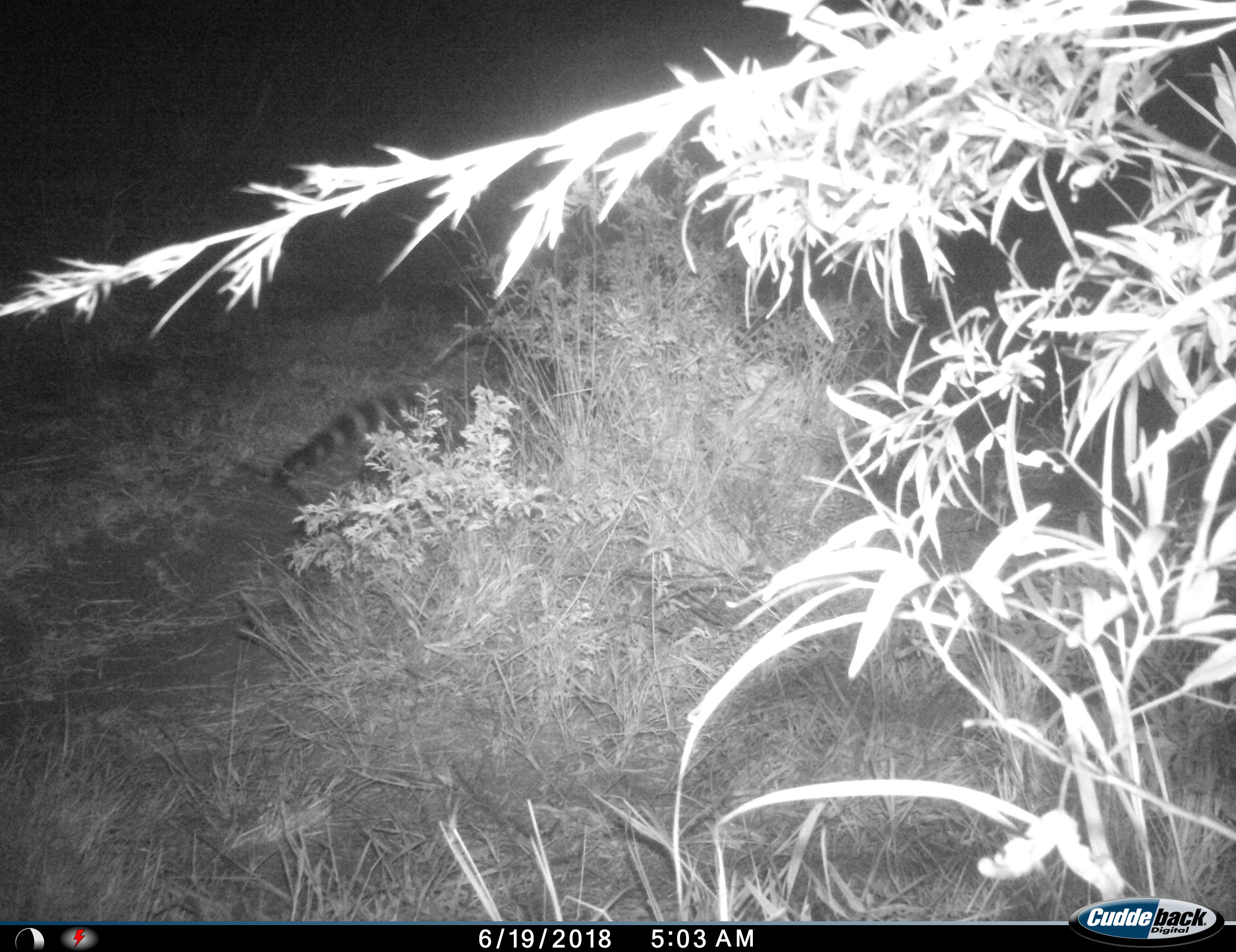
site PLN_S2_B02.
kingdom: Animalia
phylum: Chordata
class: Mammalia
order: Carnivora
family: Viverridae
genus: Genetta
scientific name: Genetta genetta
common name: small-spotted genet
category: genetcommonsmallspotted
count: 1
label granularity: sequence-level